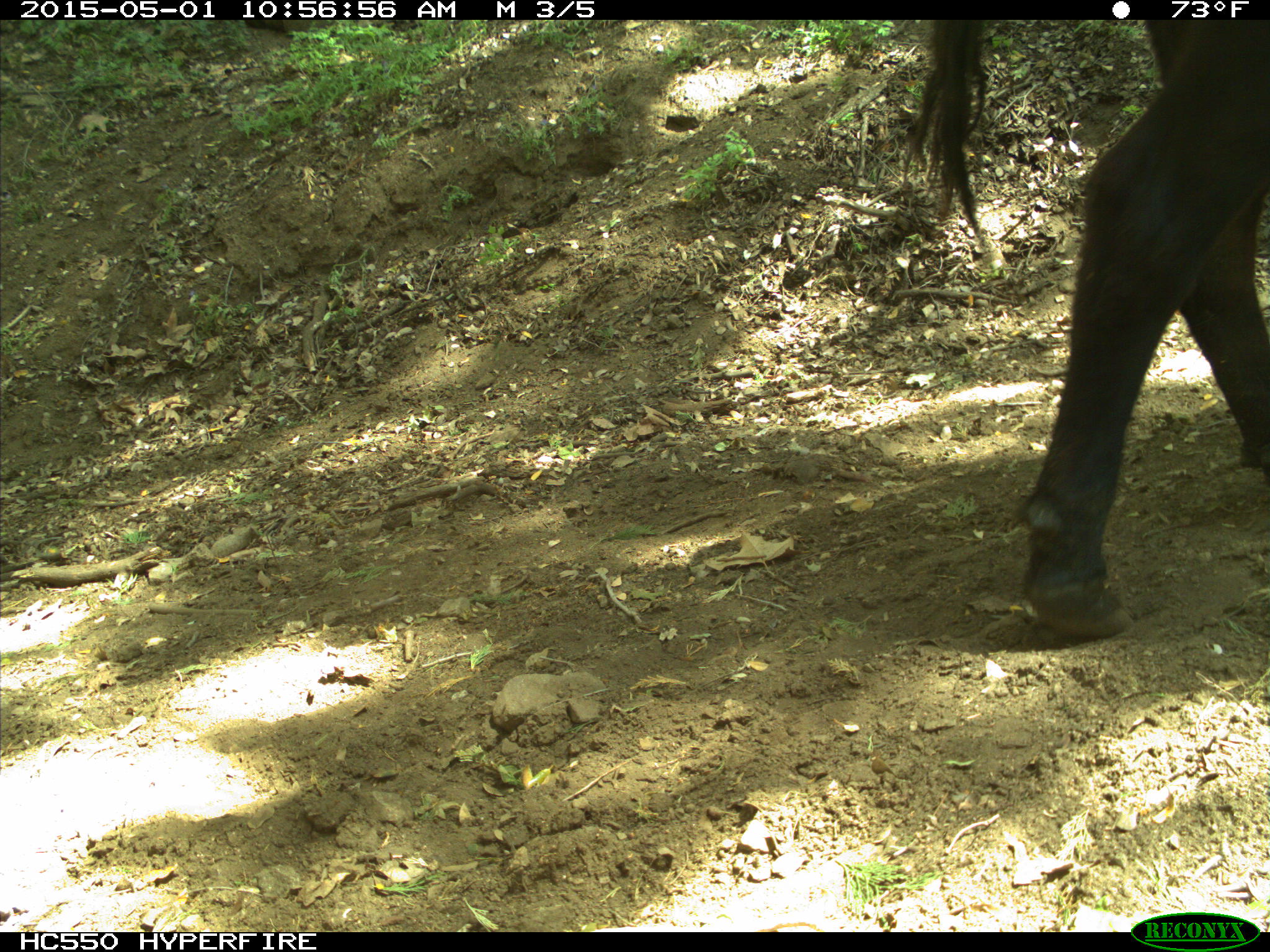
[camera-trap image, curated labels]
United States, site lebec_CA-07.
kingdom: Animalia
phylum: Chordata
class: Mammalia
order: Artiodactyla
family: Bovidae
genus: Bos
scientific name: Bos taurus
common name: domestic cow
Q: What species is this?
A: Bos taurus (domestic cow).